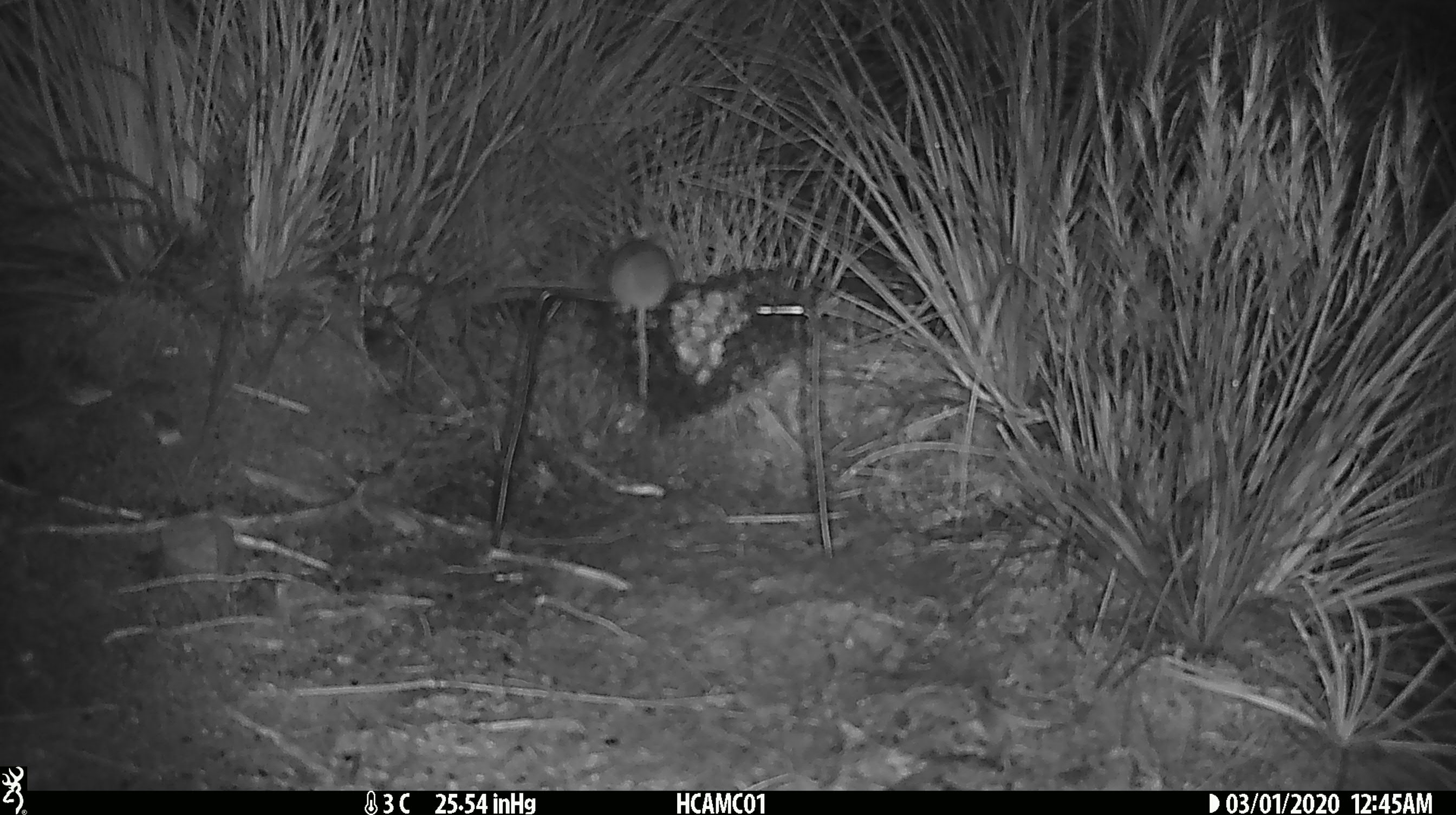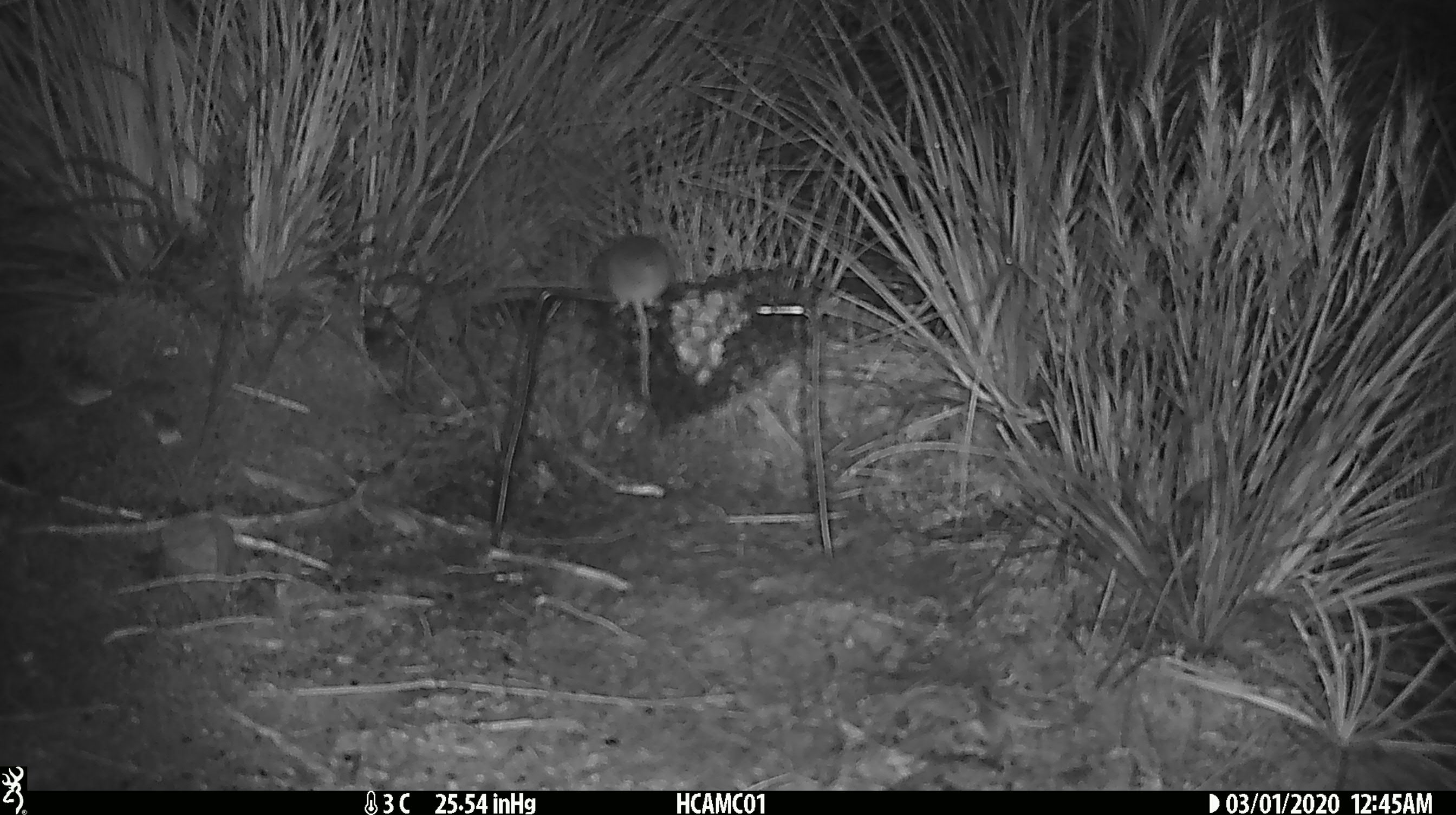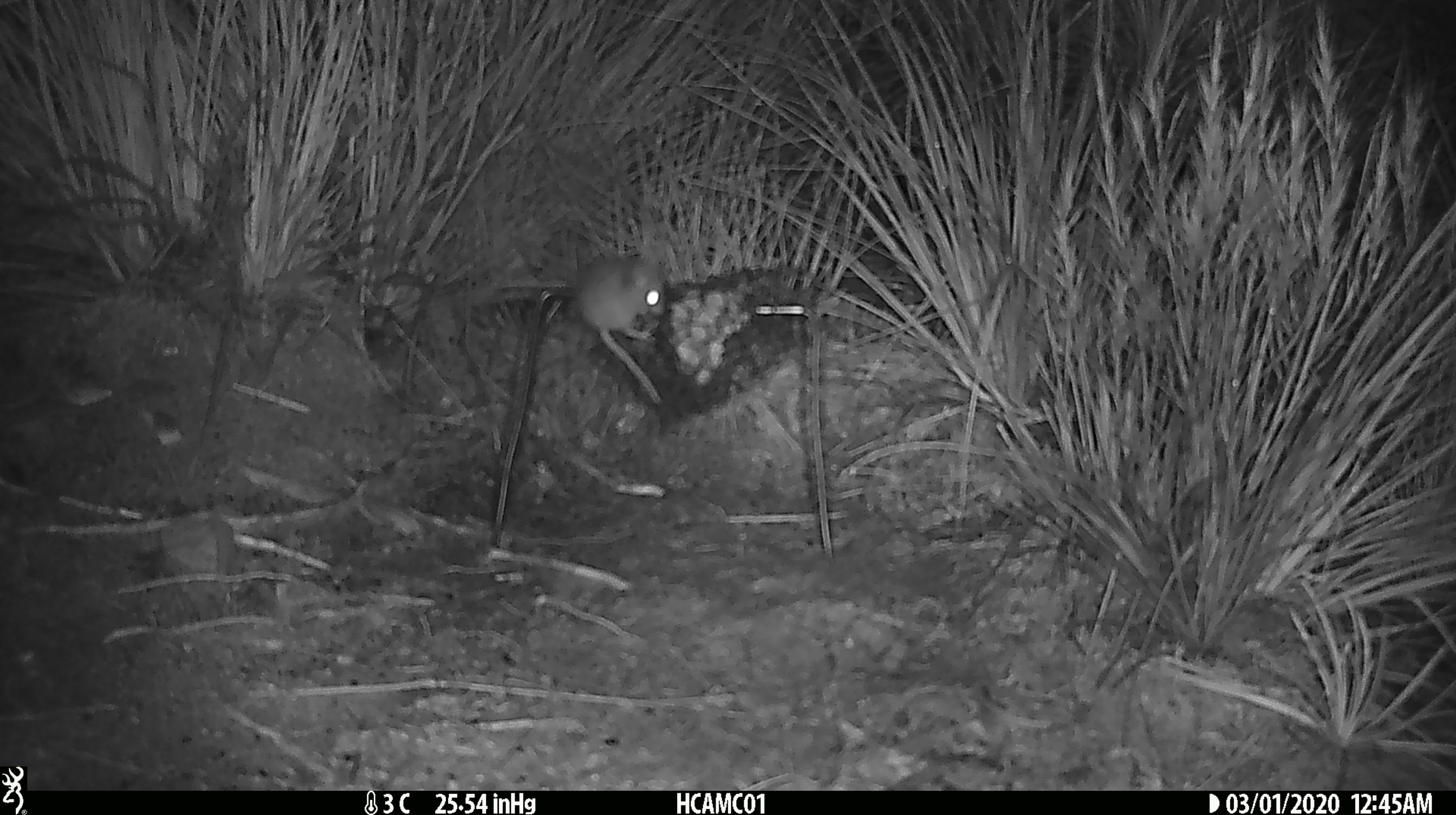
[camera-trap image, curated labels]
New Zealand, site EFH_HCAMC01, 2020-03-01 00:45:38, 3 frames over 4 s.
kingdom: Animalia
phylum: Chordata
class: Mammalia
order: Rodentia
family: Muridae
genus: Mus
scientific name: Mus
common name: mouse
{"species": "mouse (Mus)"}